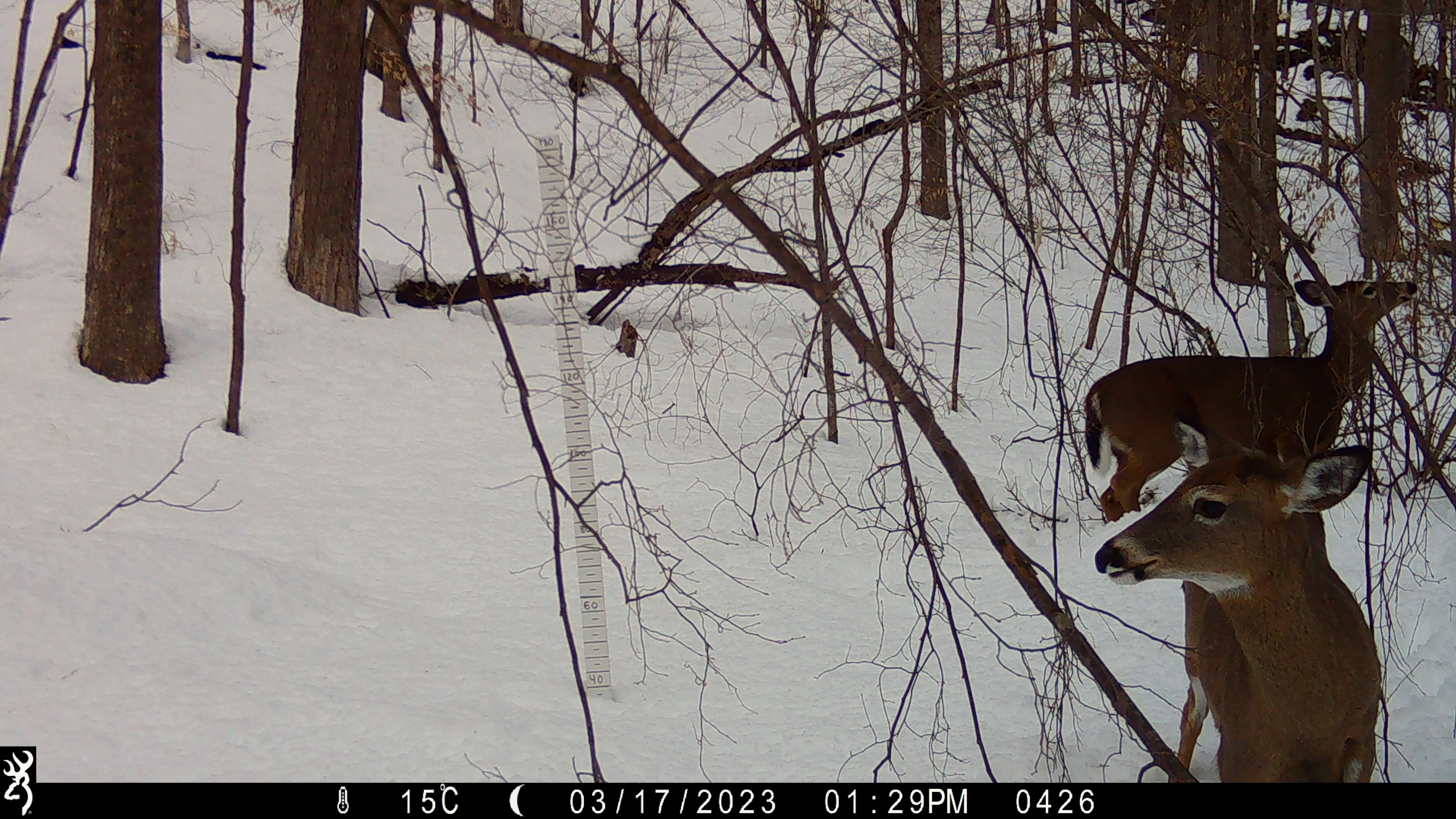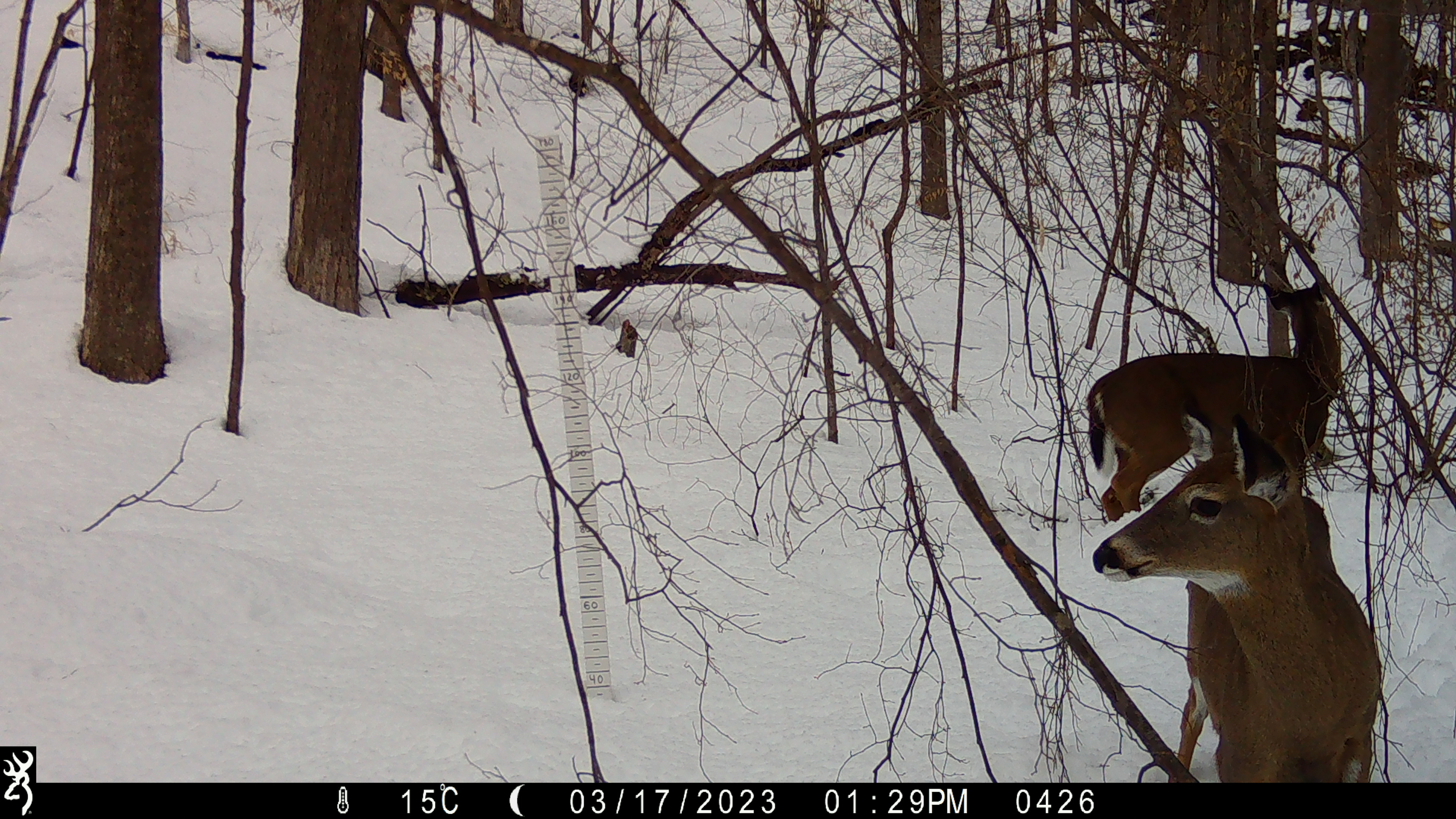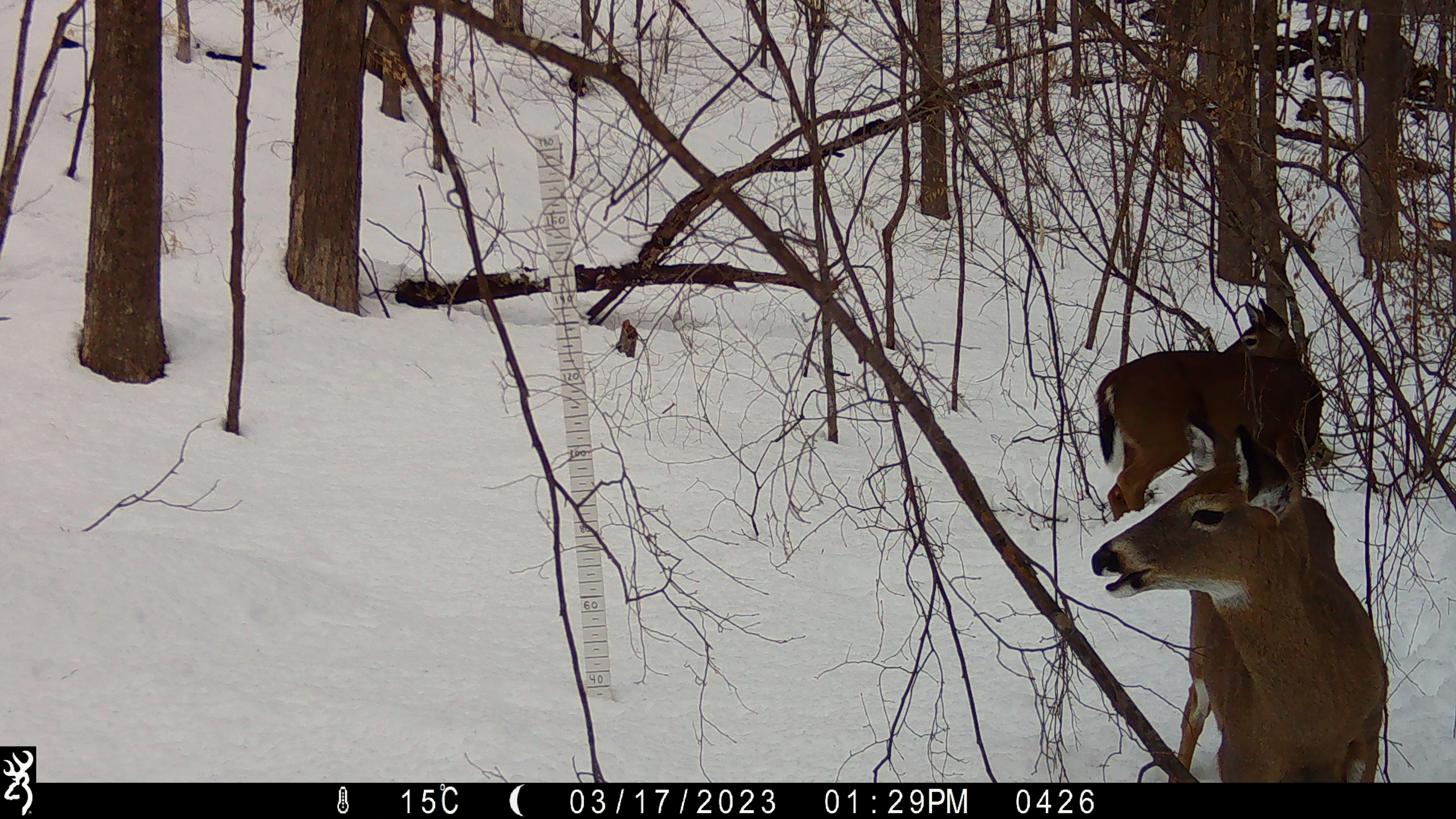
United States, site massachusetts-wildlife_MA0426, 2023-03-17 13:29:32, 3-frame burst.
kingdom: Animalia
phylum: Chordata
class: Mammalia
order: Artiodactyla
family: Cervidae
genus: Odocoileus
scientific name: Odocoileus virginianus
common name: white-tailed deer